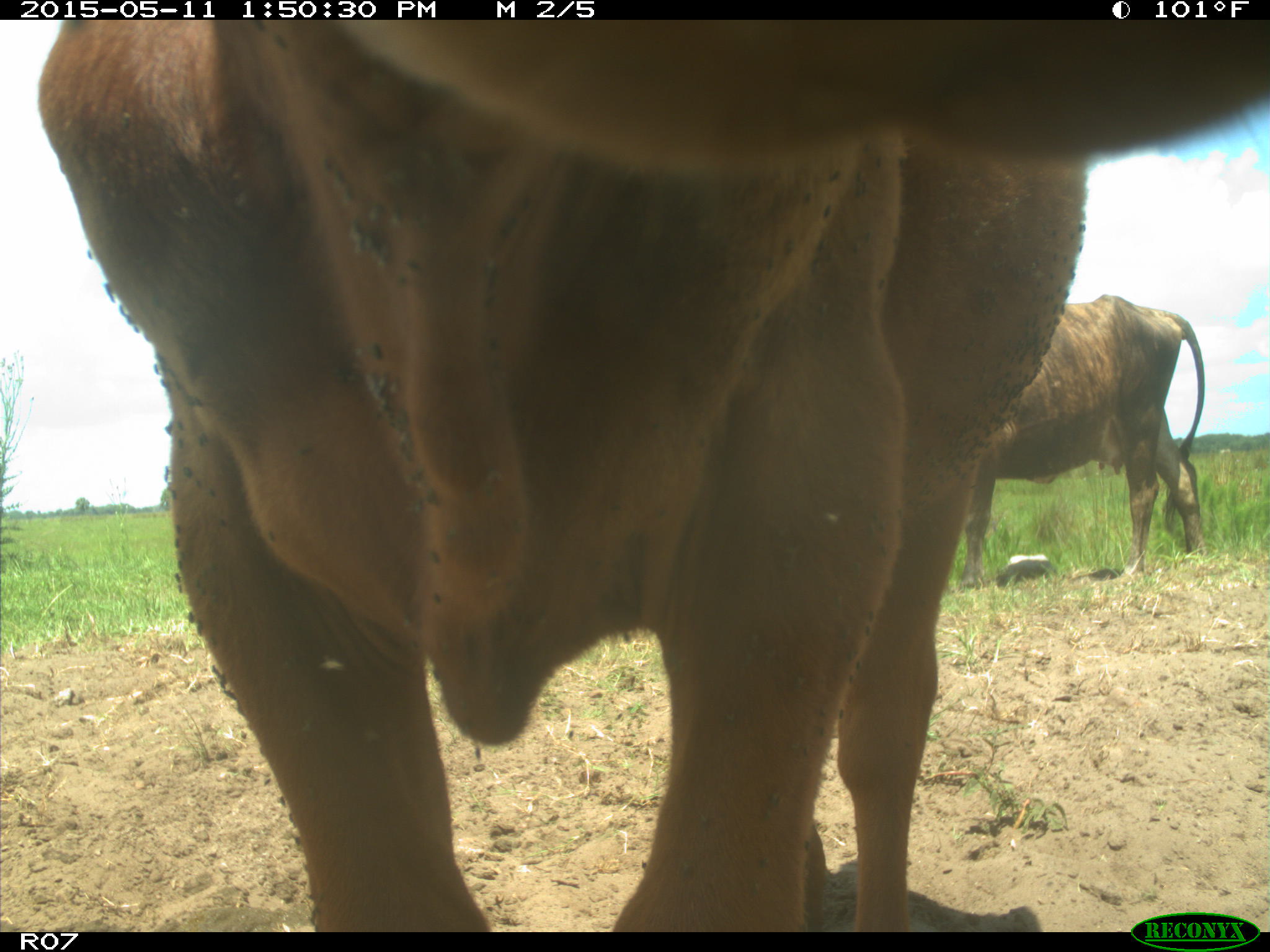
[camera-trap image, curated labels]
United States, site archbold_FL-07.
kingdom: Animalia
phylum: Chordata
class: Mammalia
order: Artiodactyla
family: Bovidae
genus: Bos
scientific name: Bos taurus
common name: domestic cow